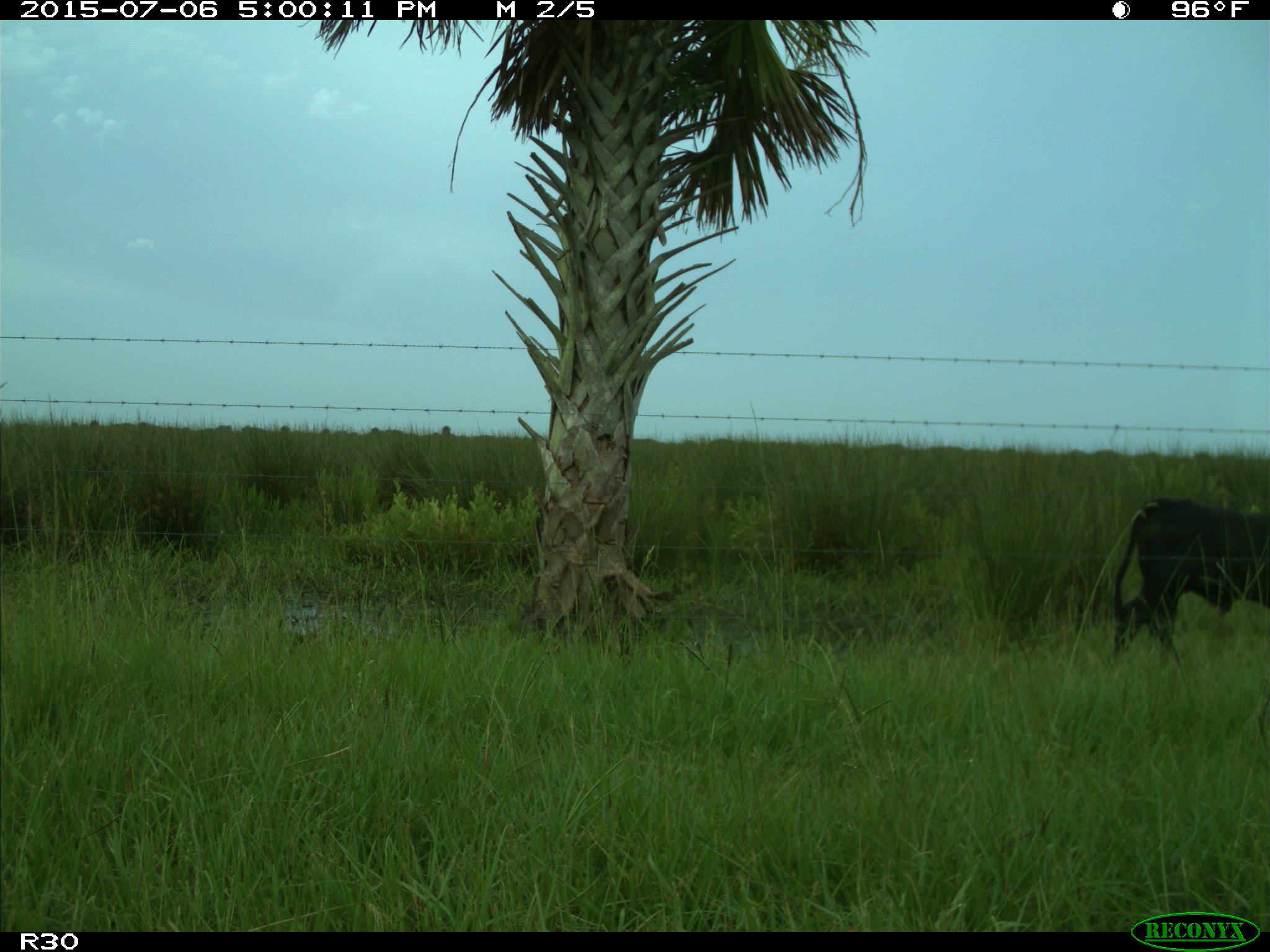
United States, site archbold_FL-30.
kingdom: Animalia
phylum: Chordata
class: Mammalia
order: Artiodactyla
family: Bovidae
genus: Bos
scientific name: Bos taurus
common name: domestic cow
Bos taurus (domestic cow).